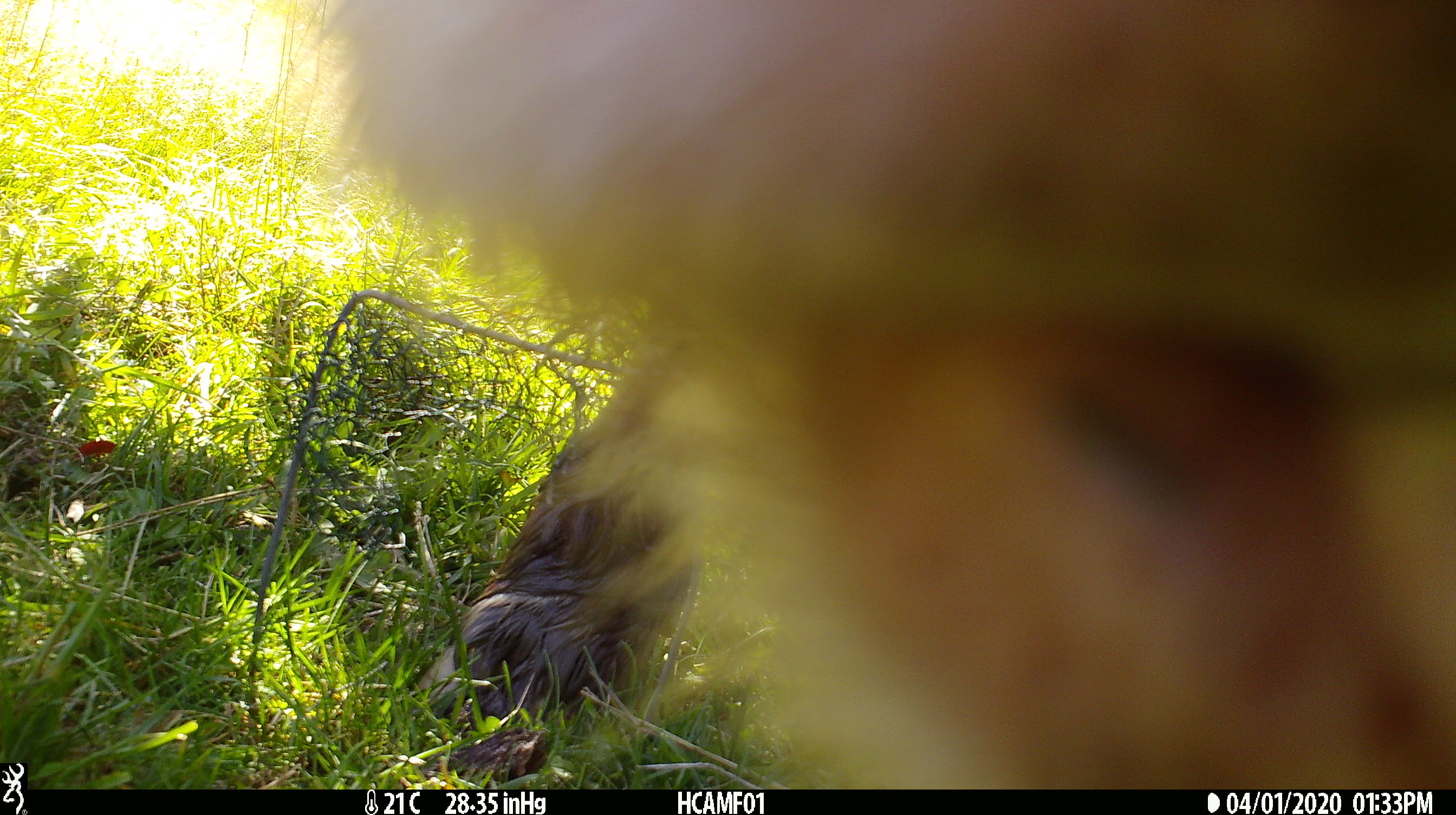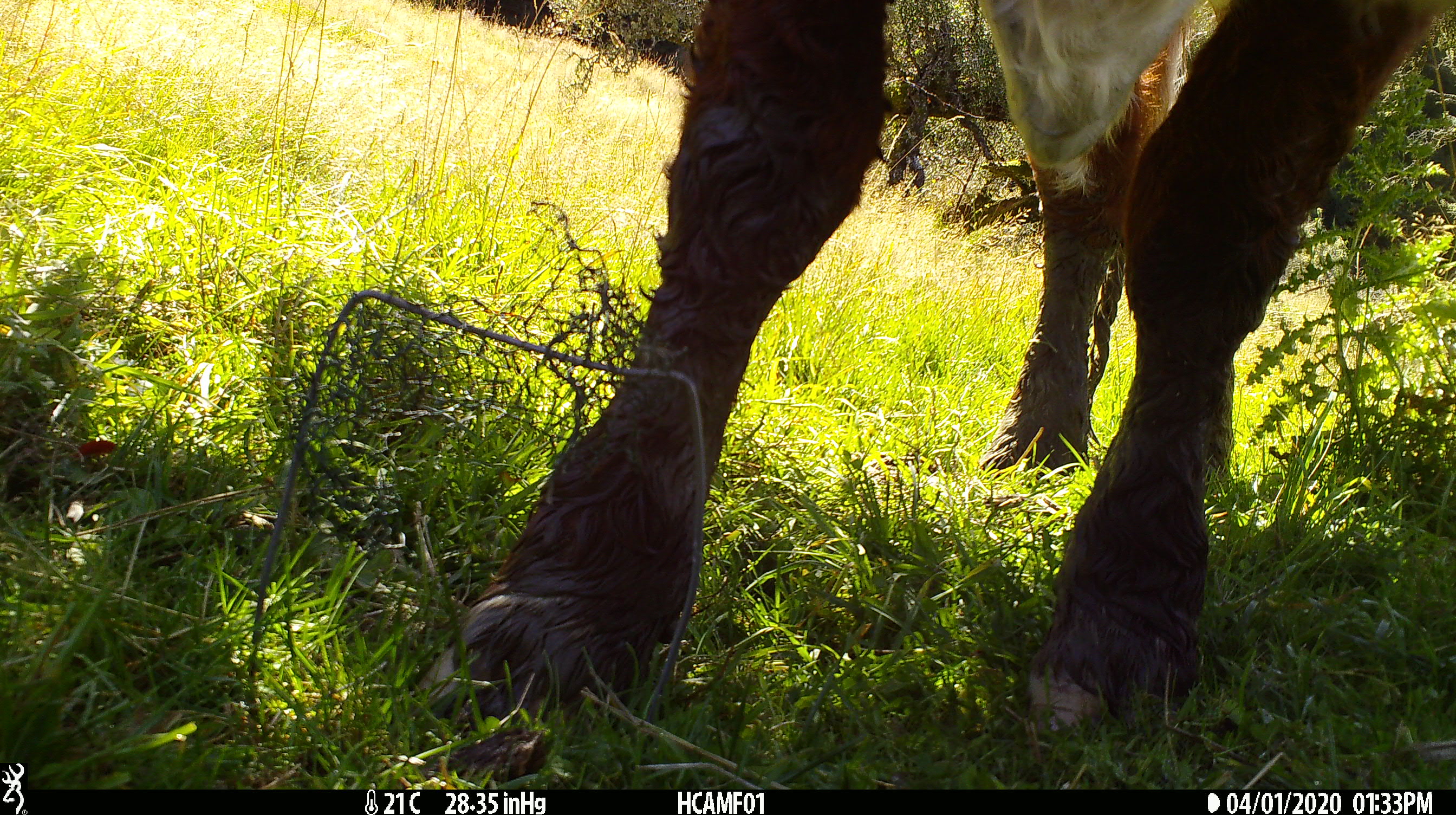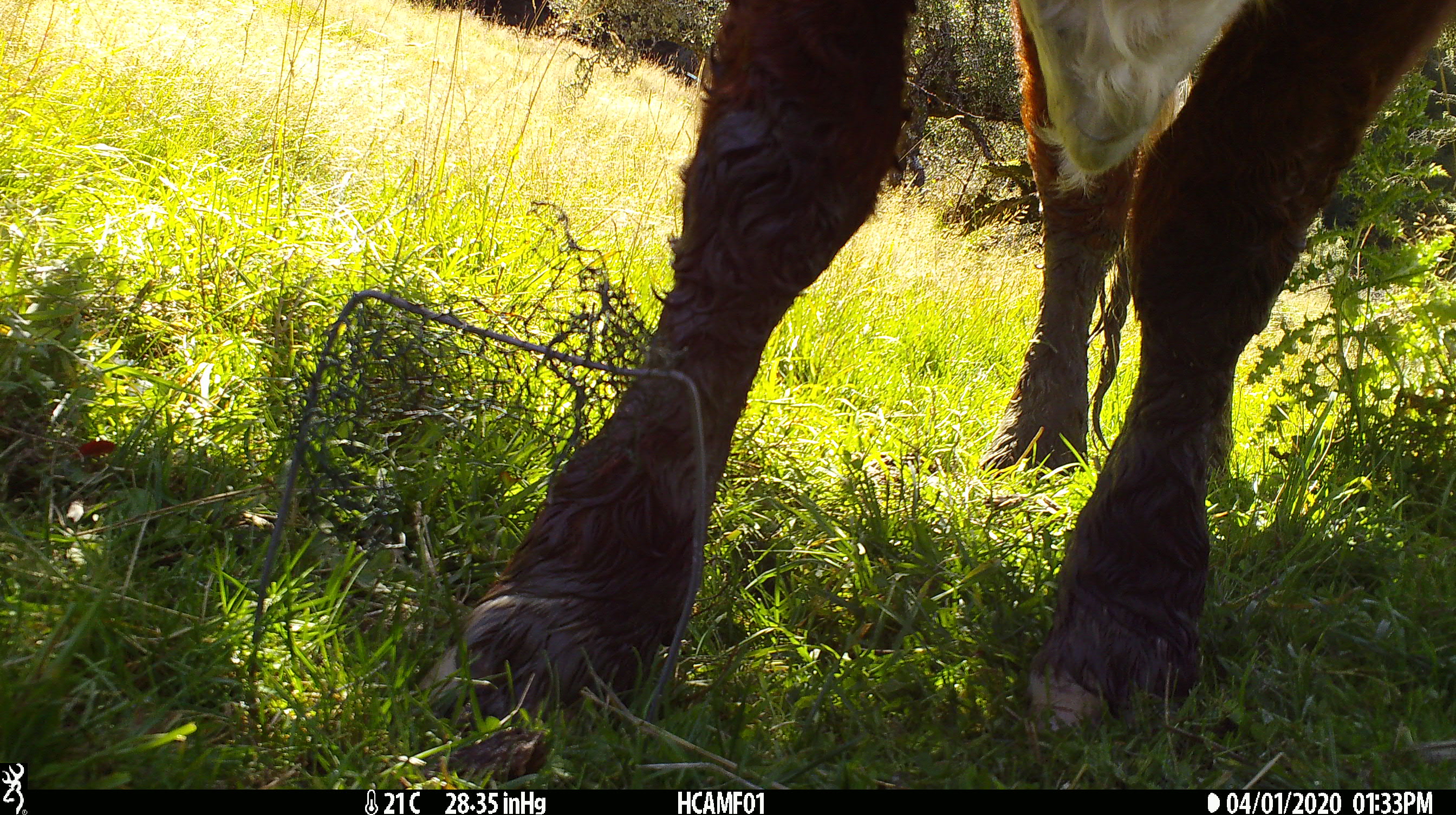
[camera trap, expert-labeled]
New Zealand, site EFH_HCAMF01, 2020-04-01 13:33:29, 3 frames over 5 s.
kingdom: Animalia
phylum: Chordata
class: Mammalia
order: Artiodactyla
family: Bovidae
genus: Bos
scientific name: Bos taurus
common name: domestic cow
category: cow